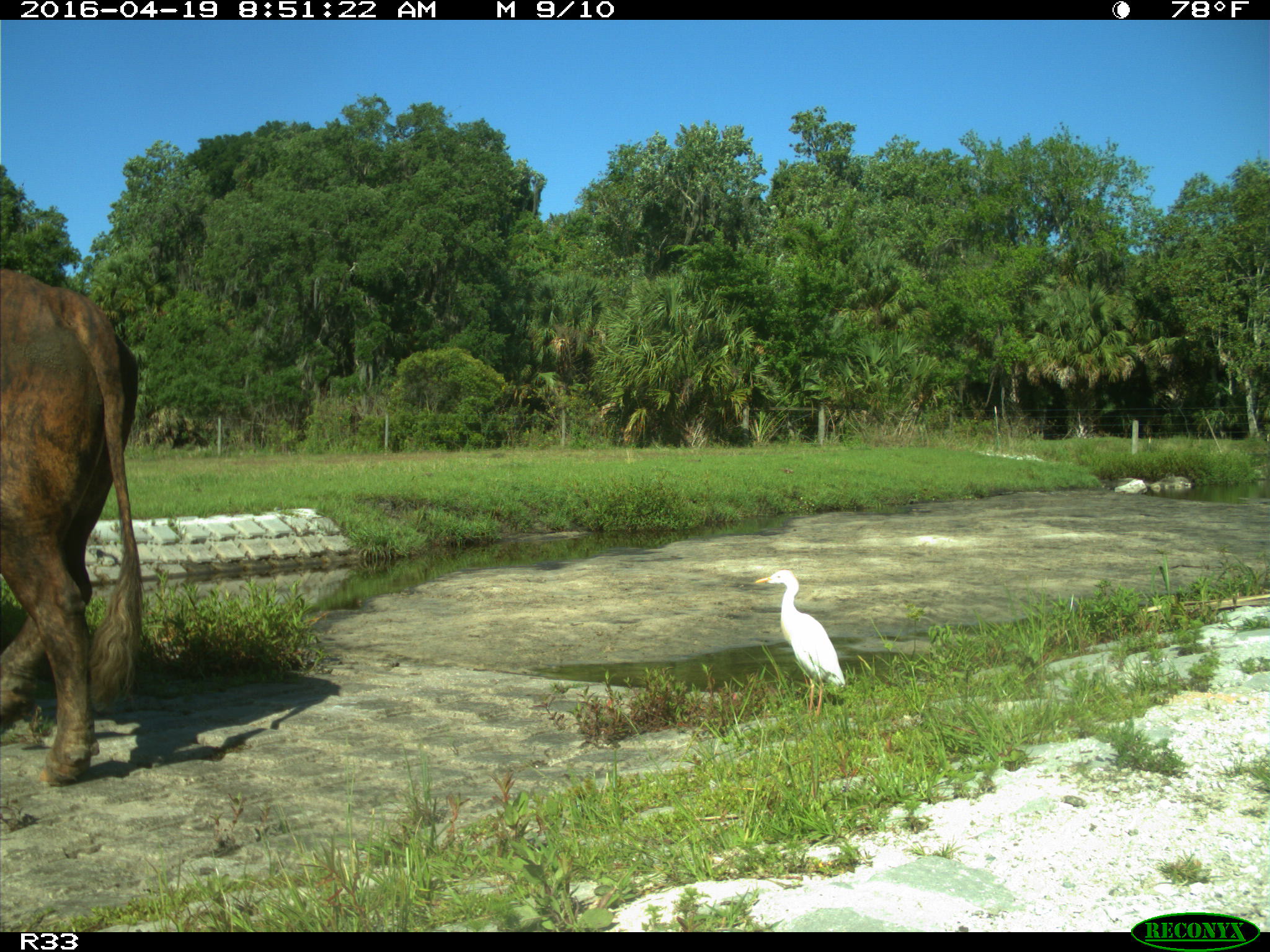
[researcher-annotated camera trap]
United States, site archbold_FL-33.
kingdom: Animalia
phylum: Chordata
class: Mammalia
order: Artiodactyla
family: Bovidae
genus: Bos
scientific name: Bos taurus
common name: domestic cow